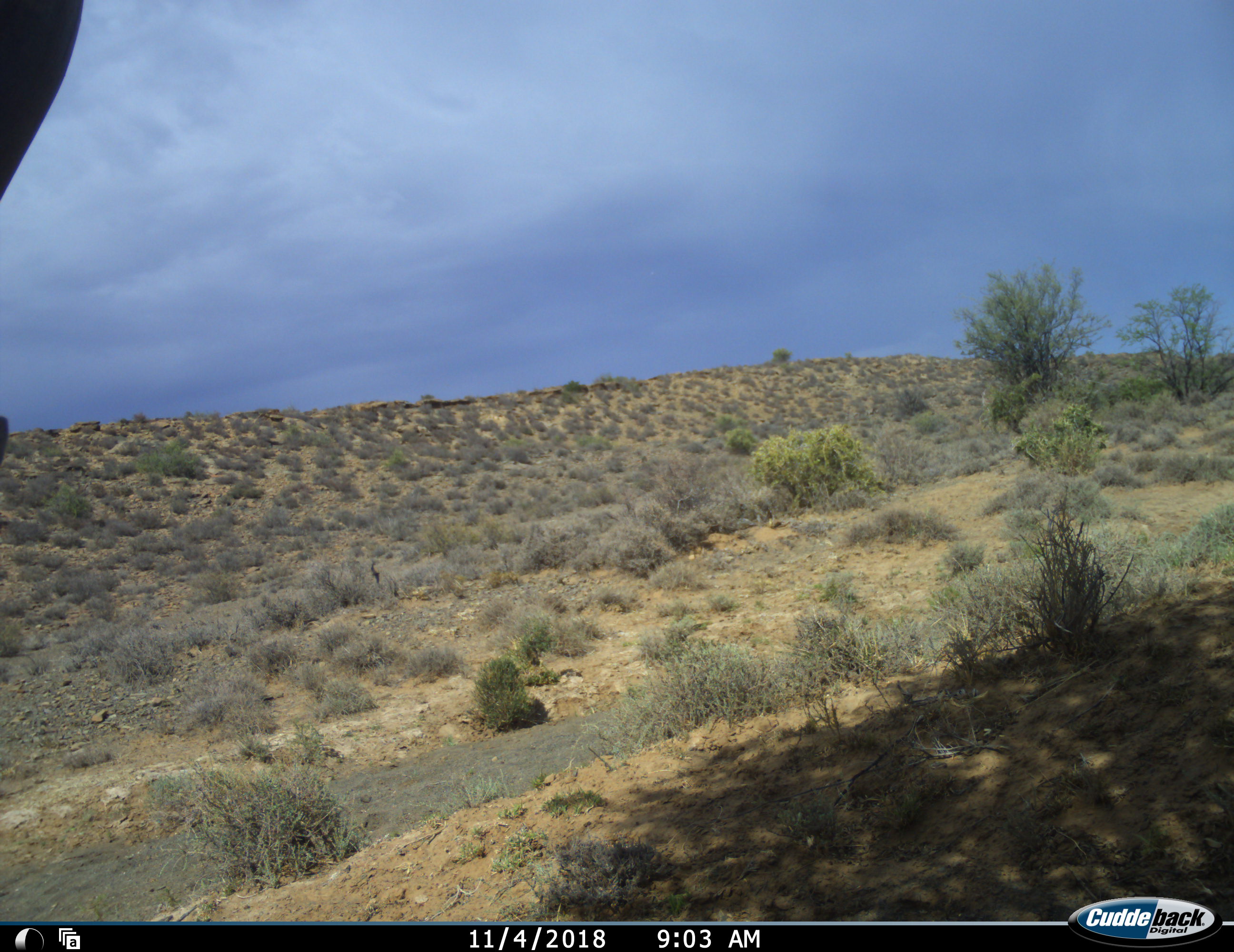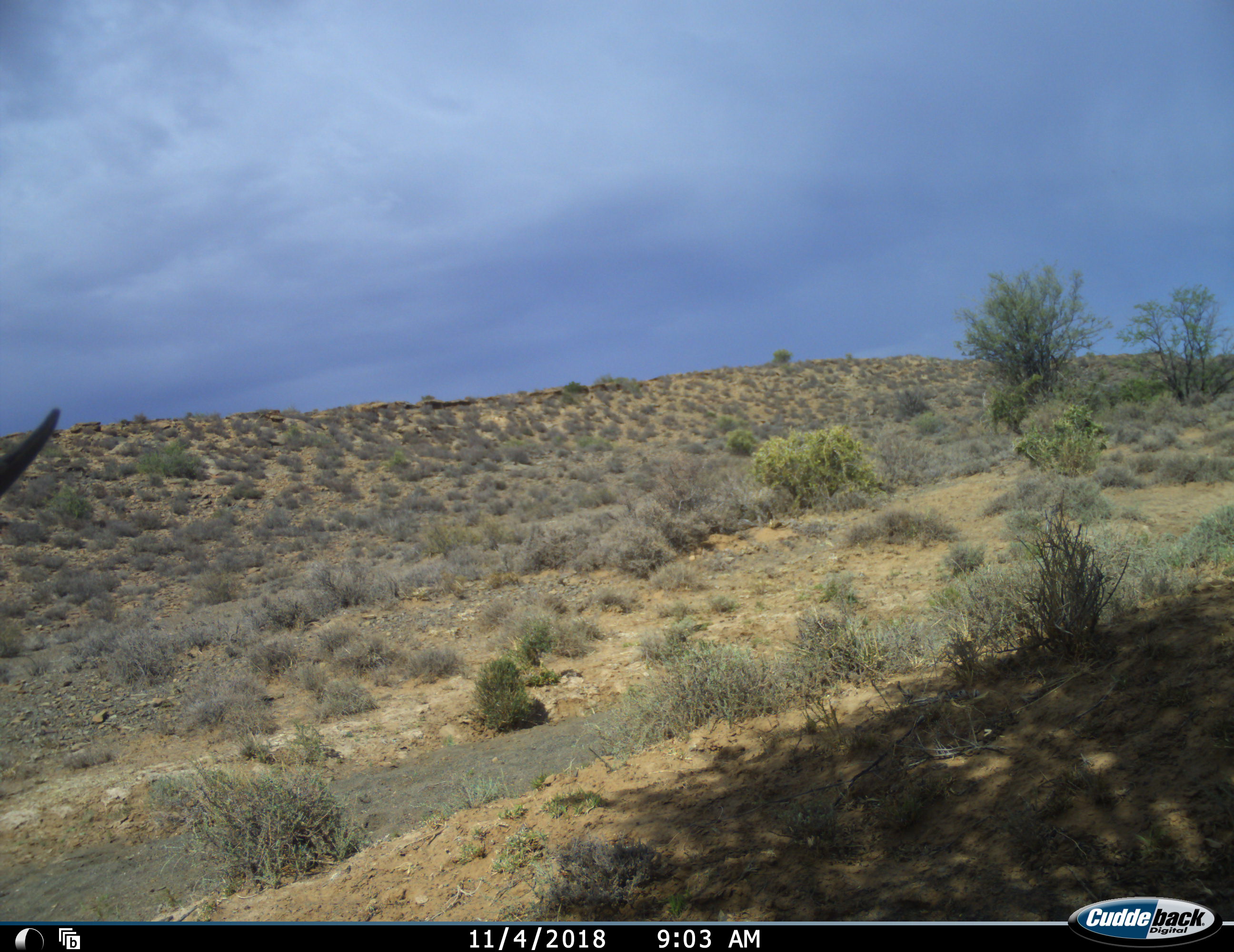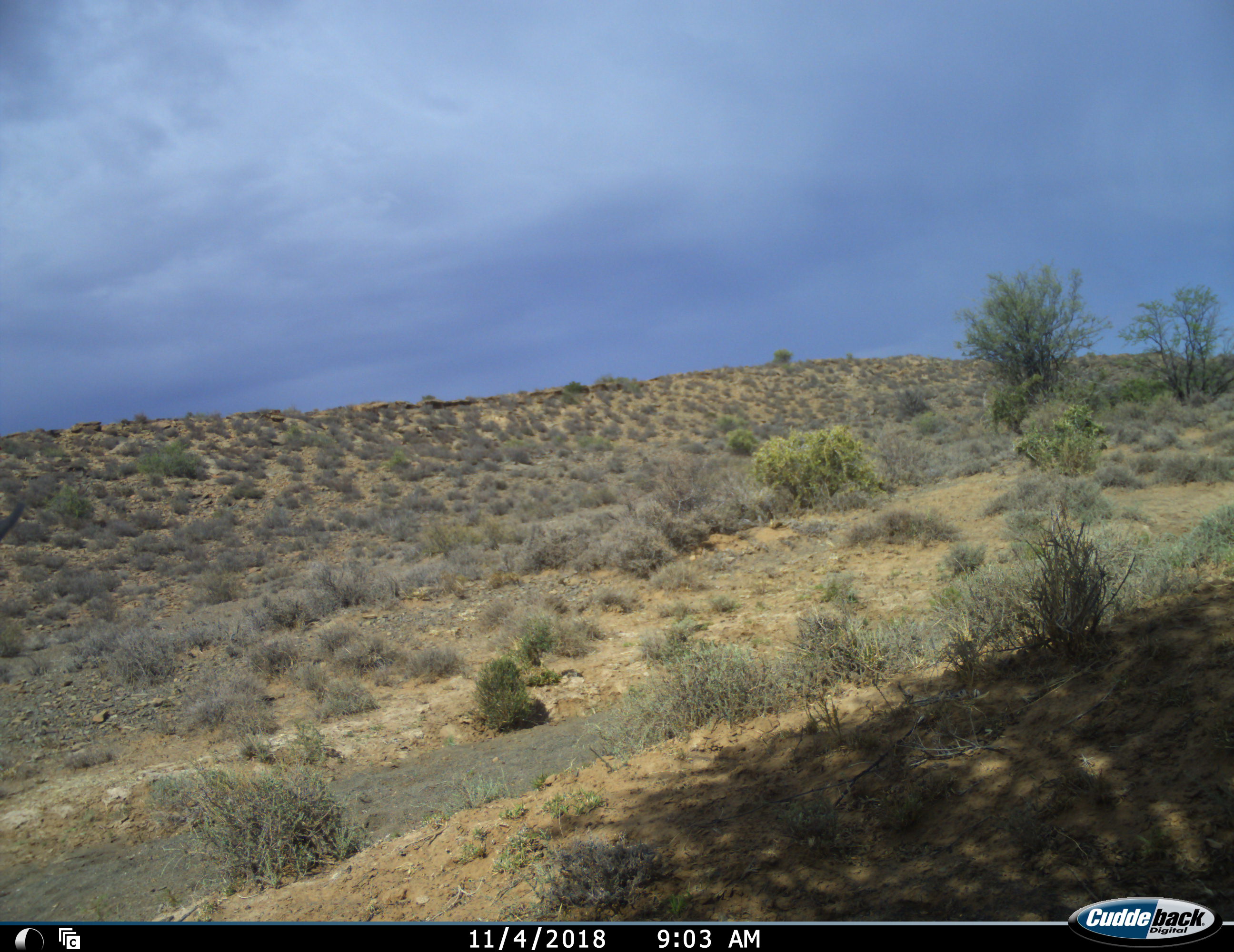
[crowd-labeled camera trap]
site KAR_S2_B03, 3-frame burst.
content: unidentified animal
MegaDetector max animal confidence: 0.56